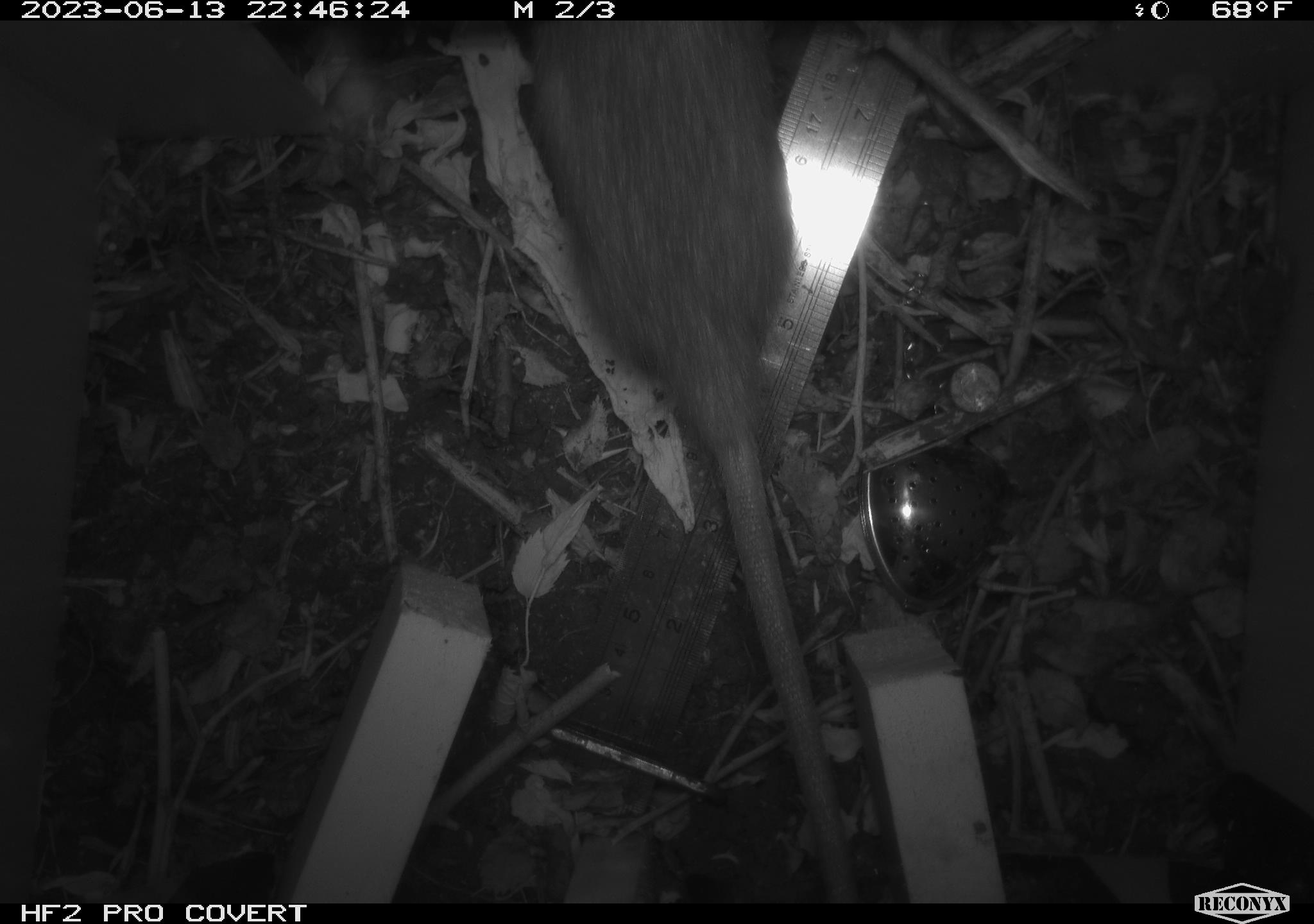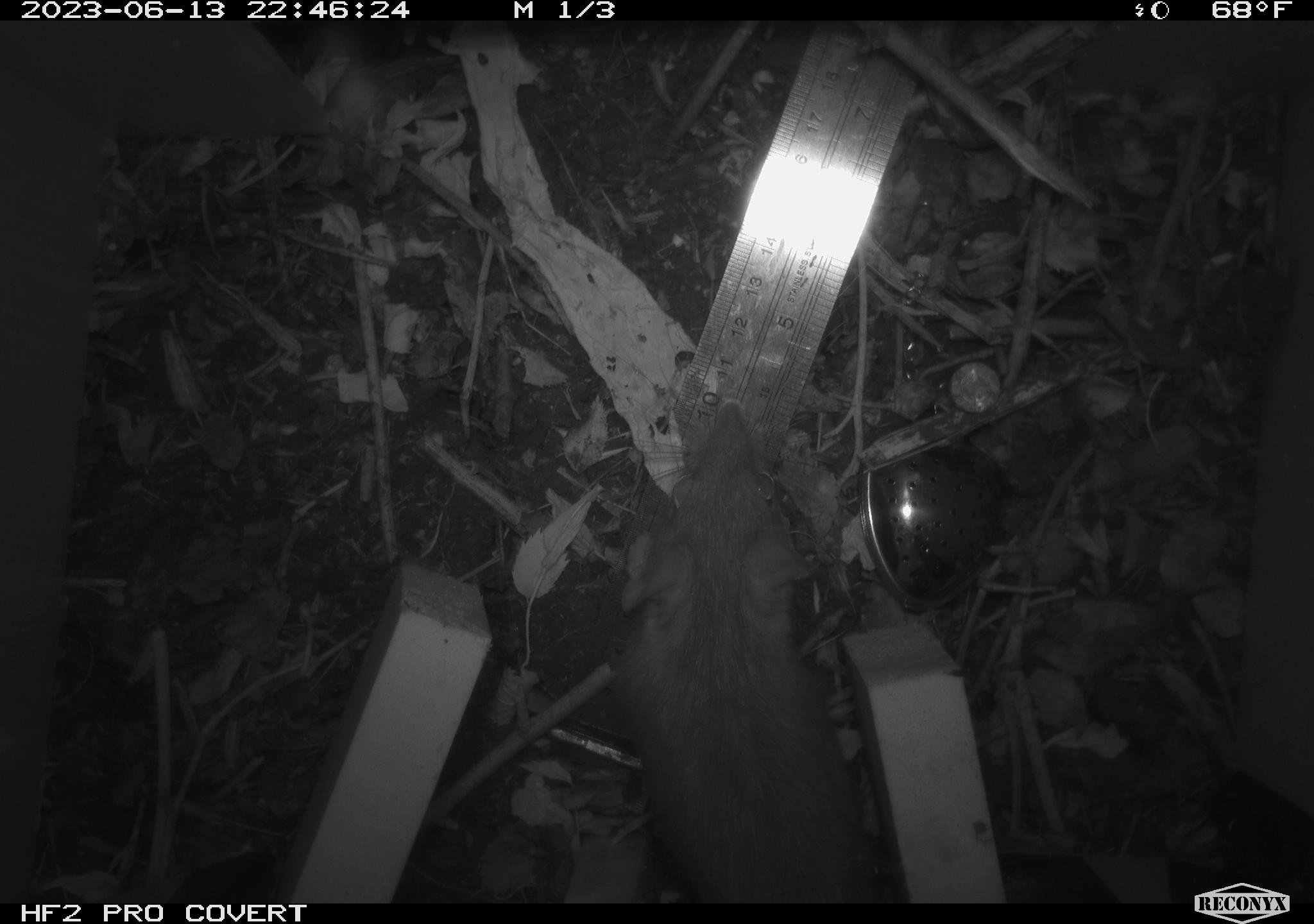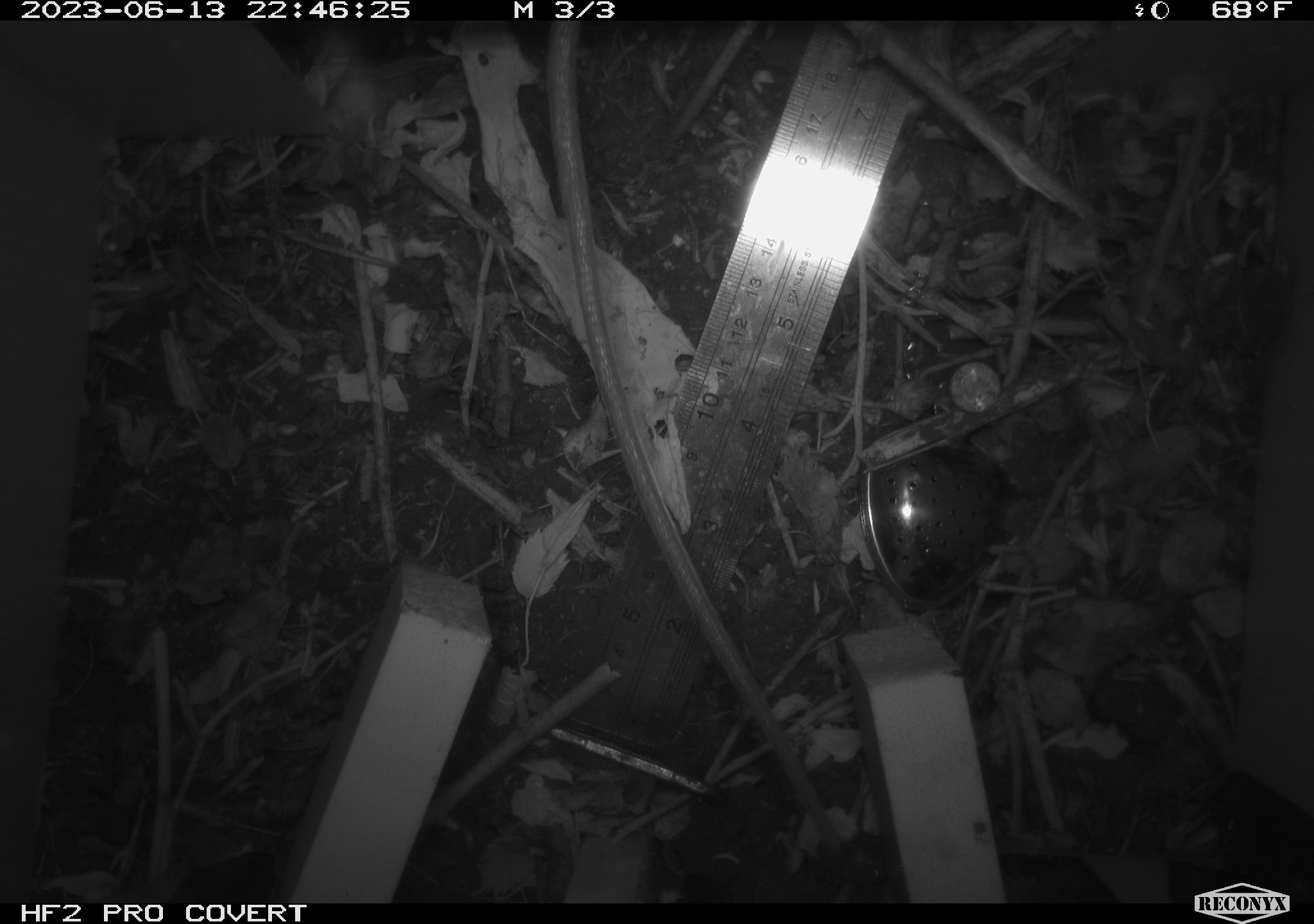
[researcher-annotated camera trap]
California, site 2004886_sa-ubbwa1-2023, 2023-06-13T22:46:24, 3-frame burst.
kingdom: Animalia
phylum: Chordata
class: Mammalia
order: Rodentia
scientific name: Rodentia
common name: rodent